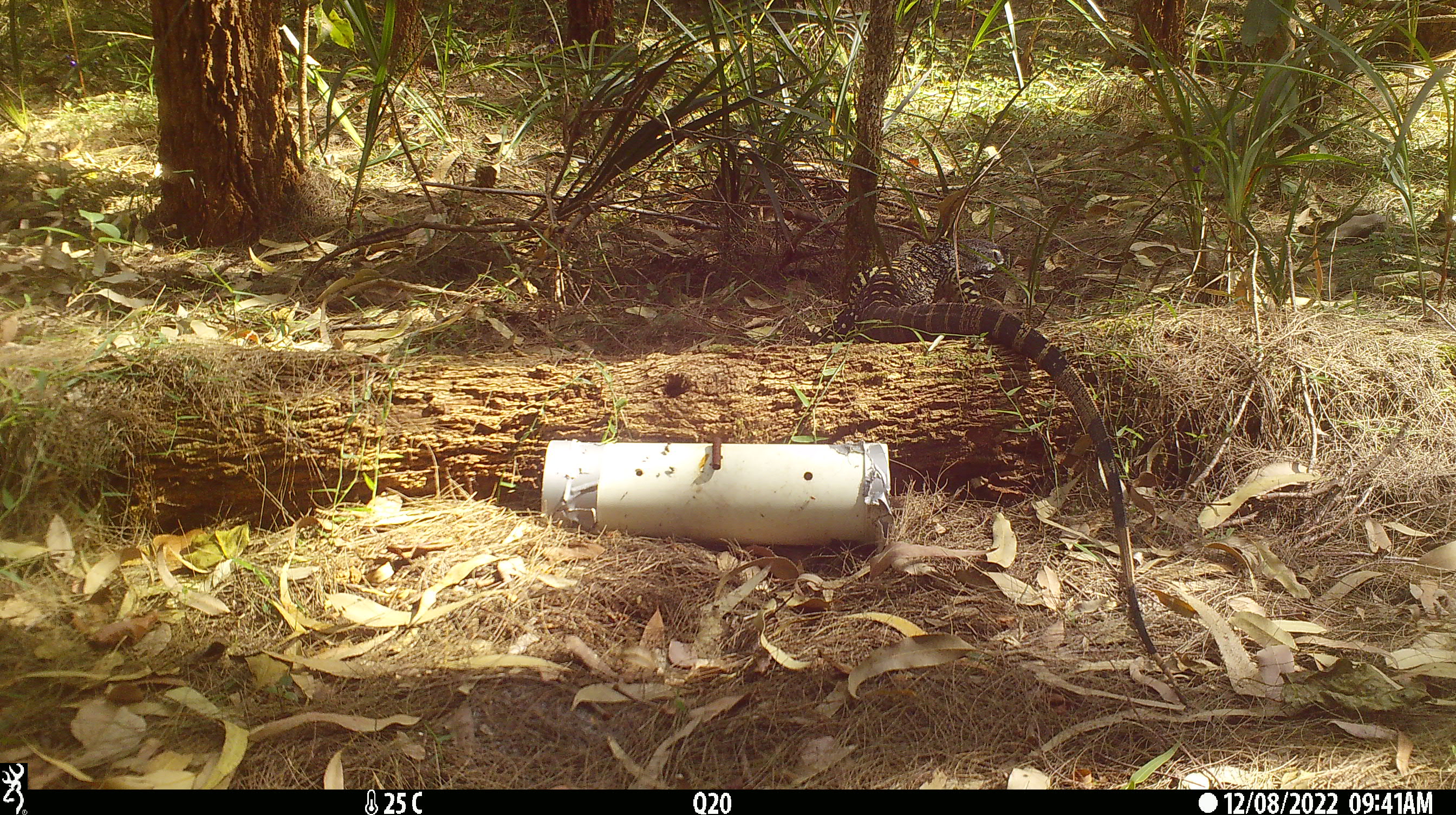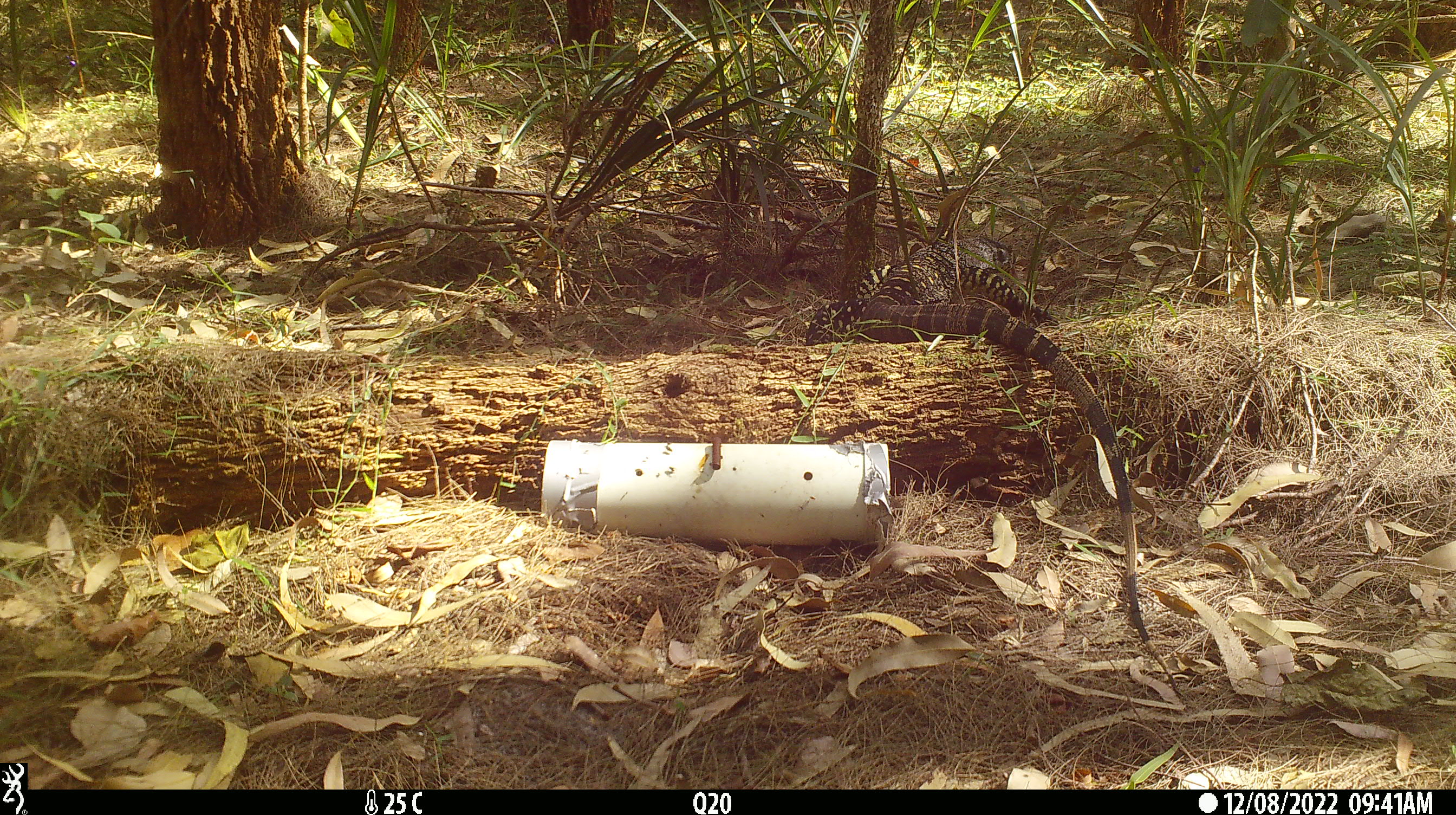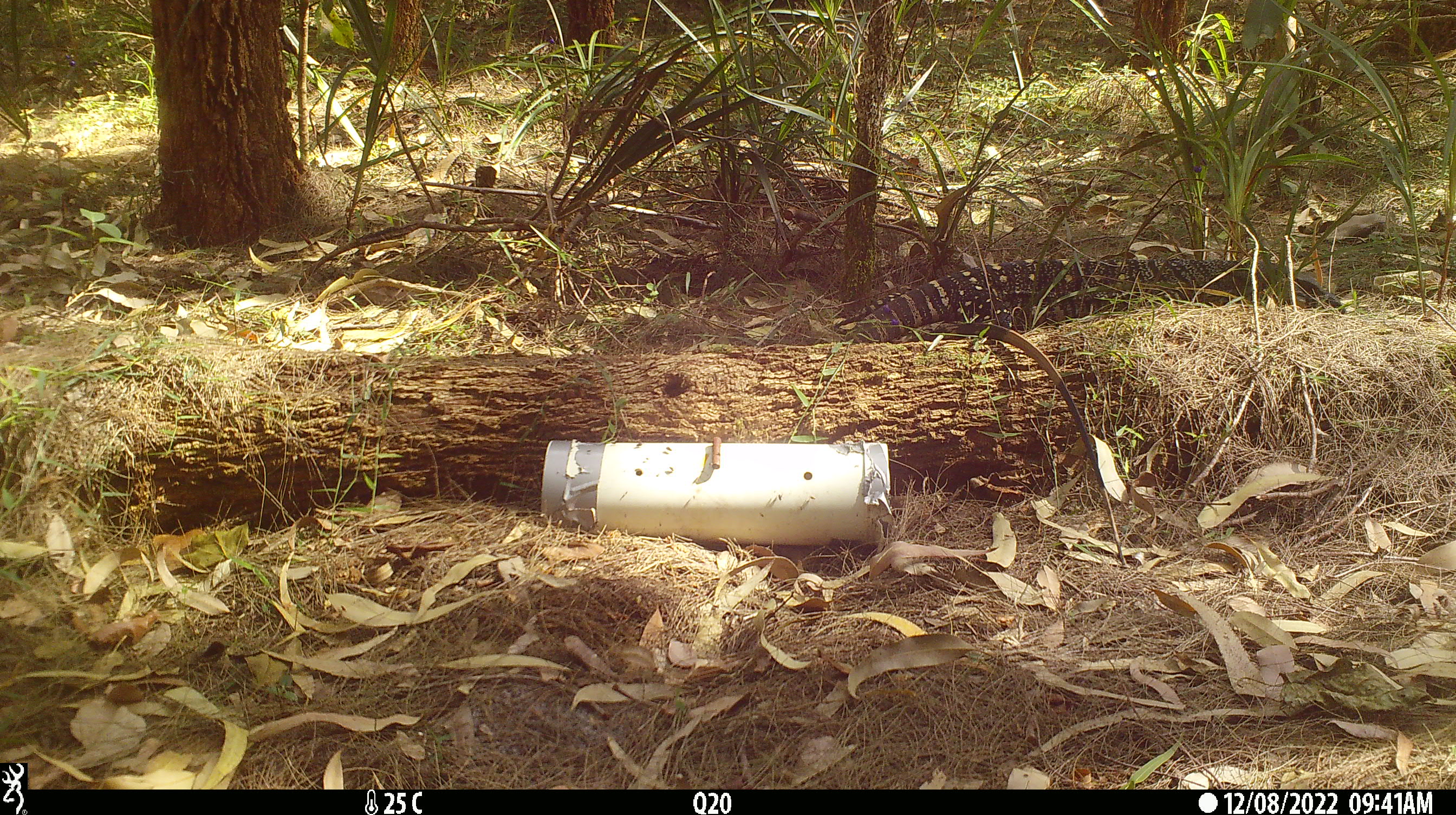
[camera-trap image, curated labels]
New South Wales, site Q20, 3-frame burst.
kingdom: Animalia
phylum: Chordata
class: Reptilia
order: Squamata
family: Varanidae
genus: Varanus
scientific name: Varanus varius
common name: lace monitor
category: goanna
Goanna (lace monitor) (Varanus varius).